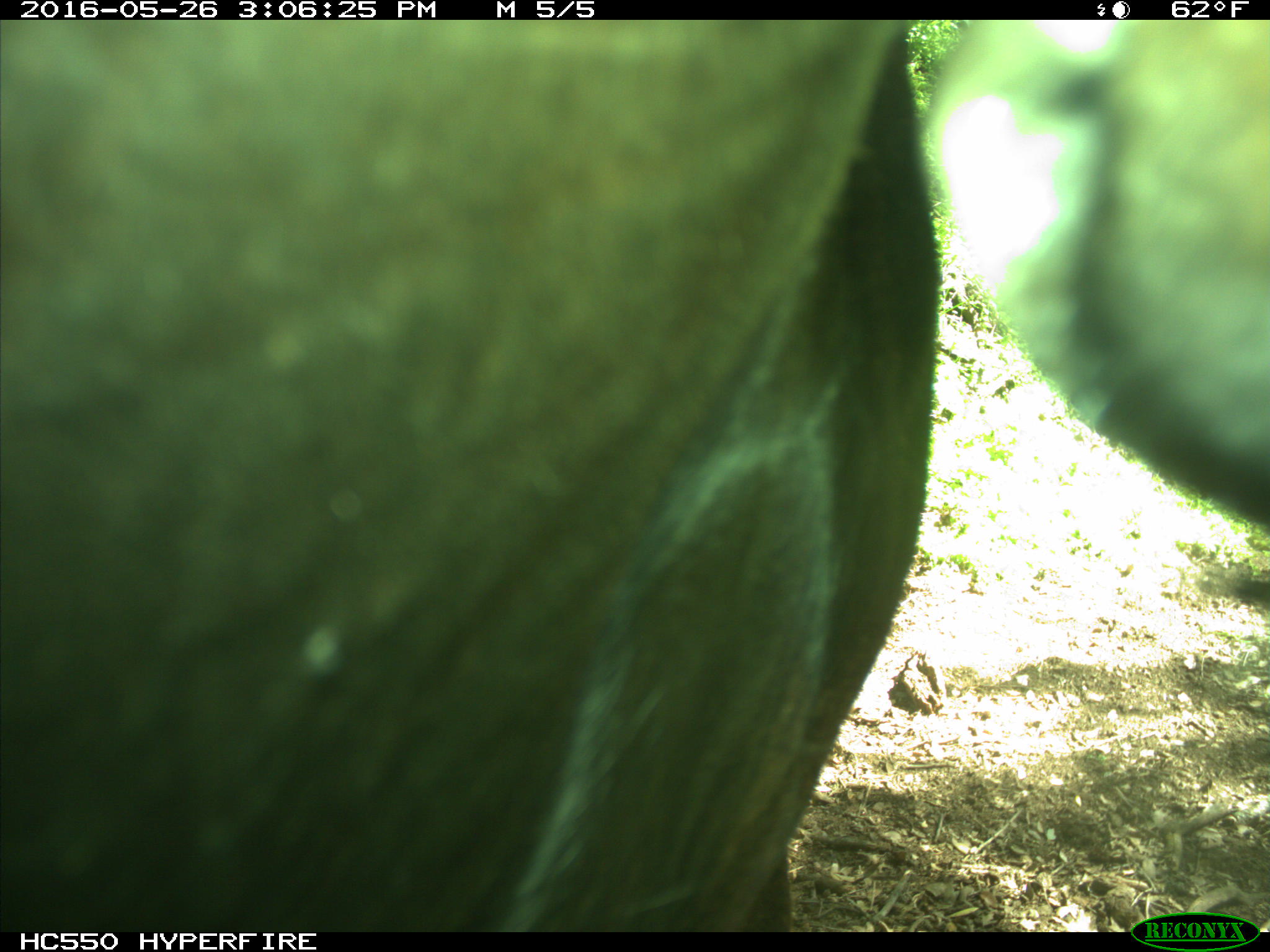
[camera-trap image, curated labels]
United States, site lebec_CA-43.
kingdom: Animalia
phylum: Chordata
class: Mammalia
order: Artiodactyla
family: Bovidae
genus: Bos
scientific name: Bos taurus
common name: domestic cow